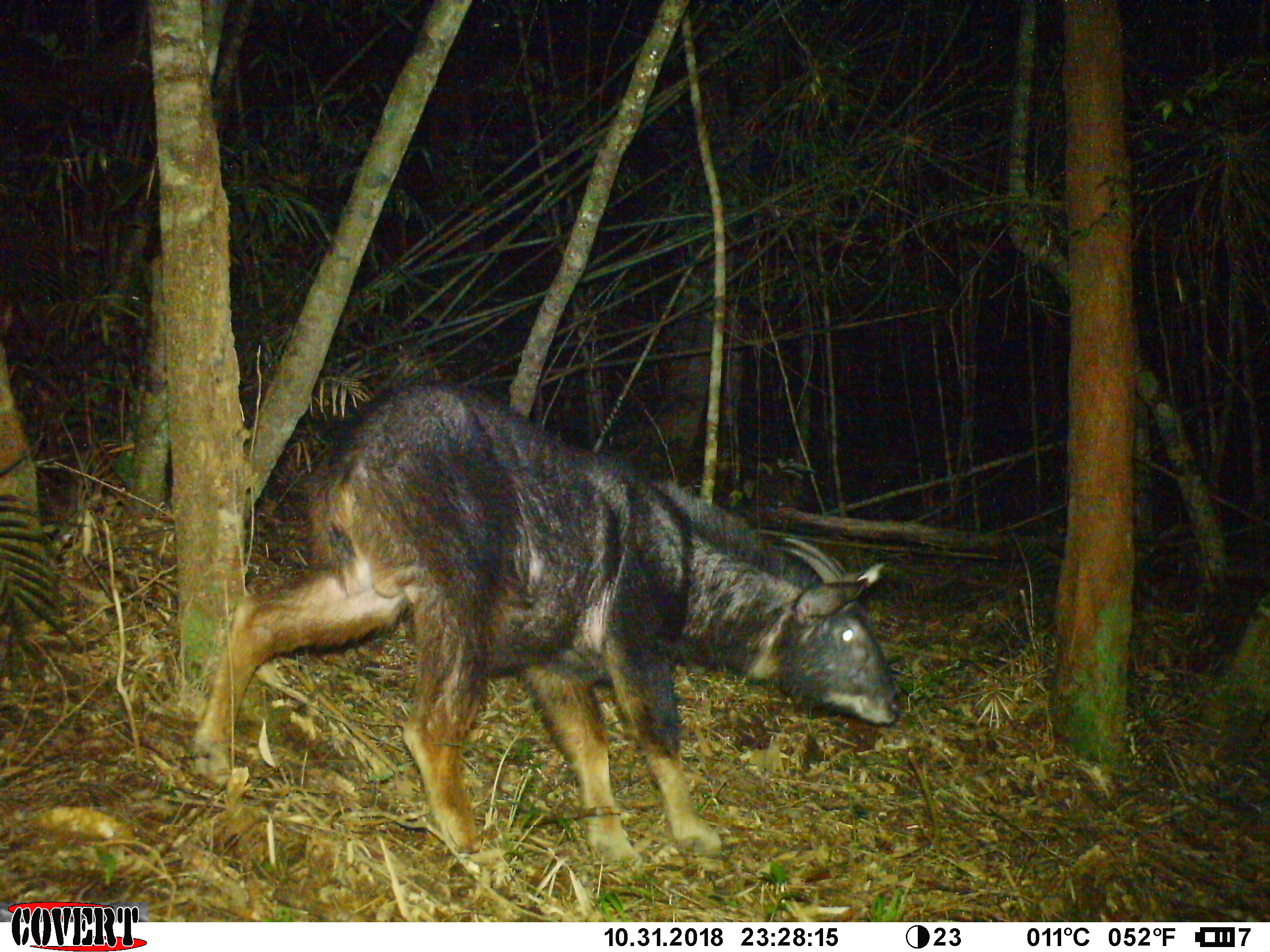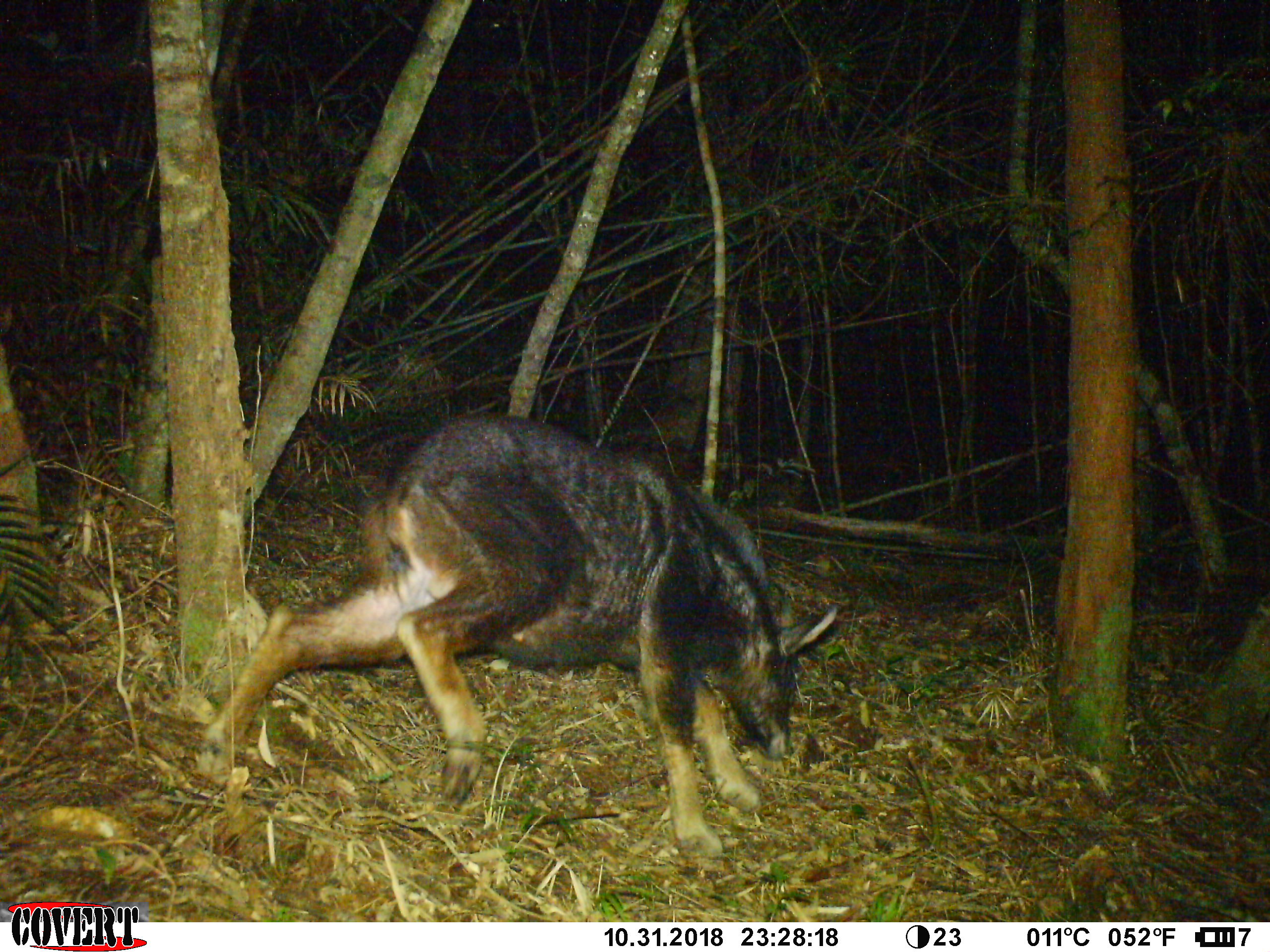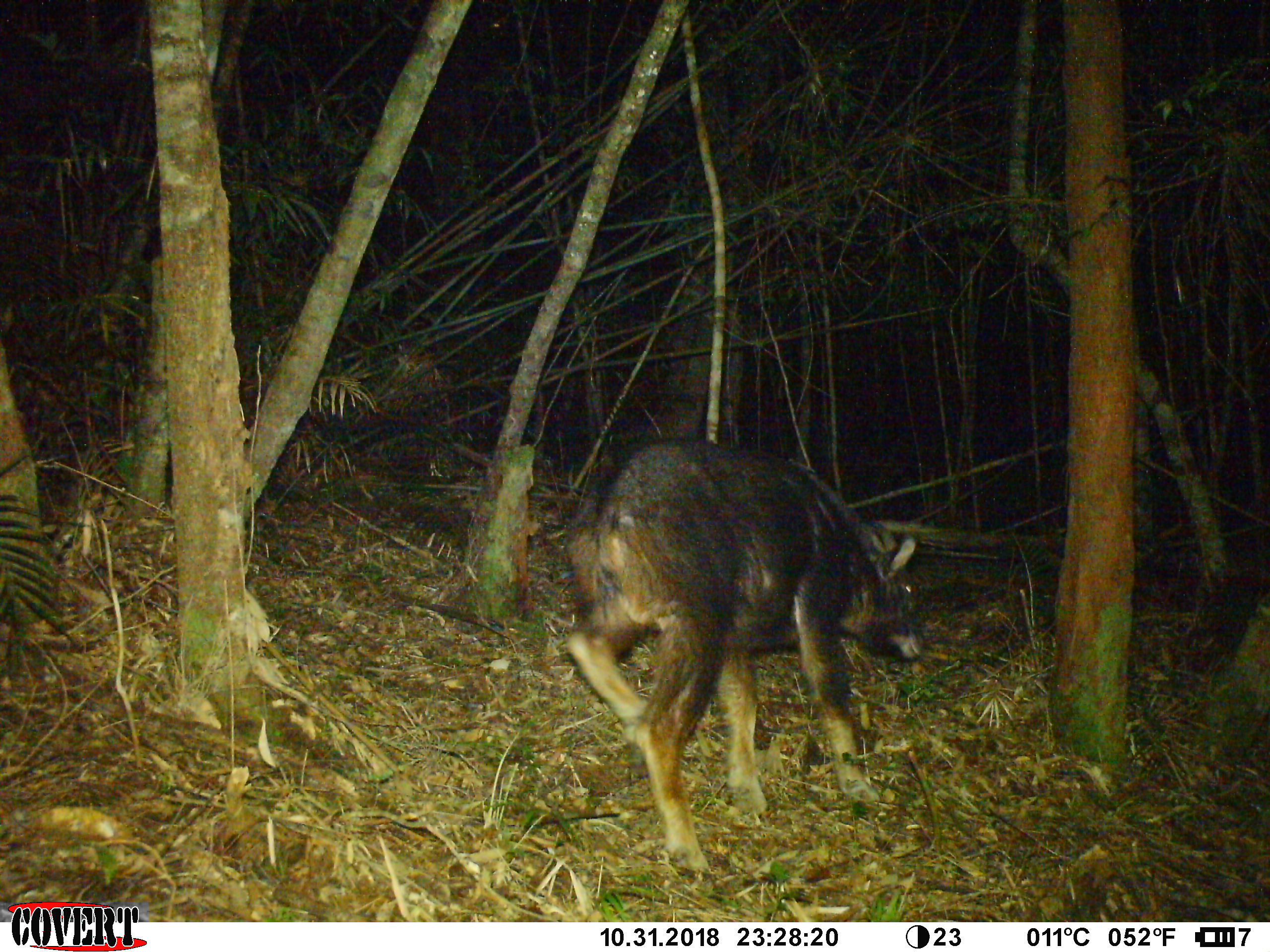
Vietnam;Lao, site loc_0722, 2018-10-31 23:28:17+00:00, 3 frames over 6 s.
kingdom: Animalia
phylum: Chordata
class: Mammalia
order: Artiodactyla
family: Bovidae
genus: Capricornis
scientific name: Capricornis sumatraensis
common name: chinese serow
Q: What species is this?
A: Chinese serow (Capricornis sumatraensis).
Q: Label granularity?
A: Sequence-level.